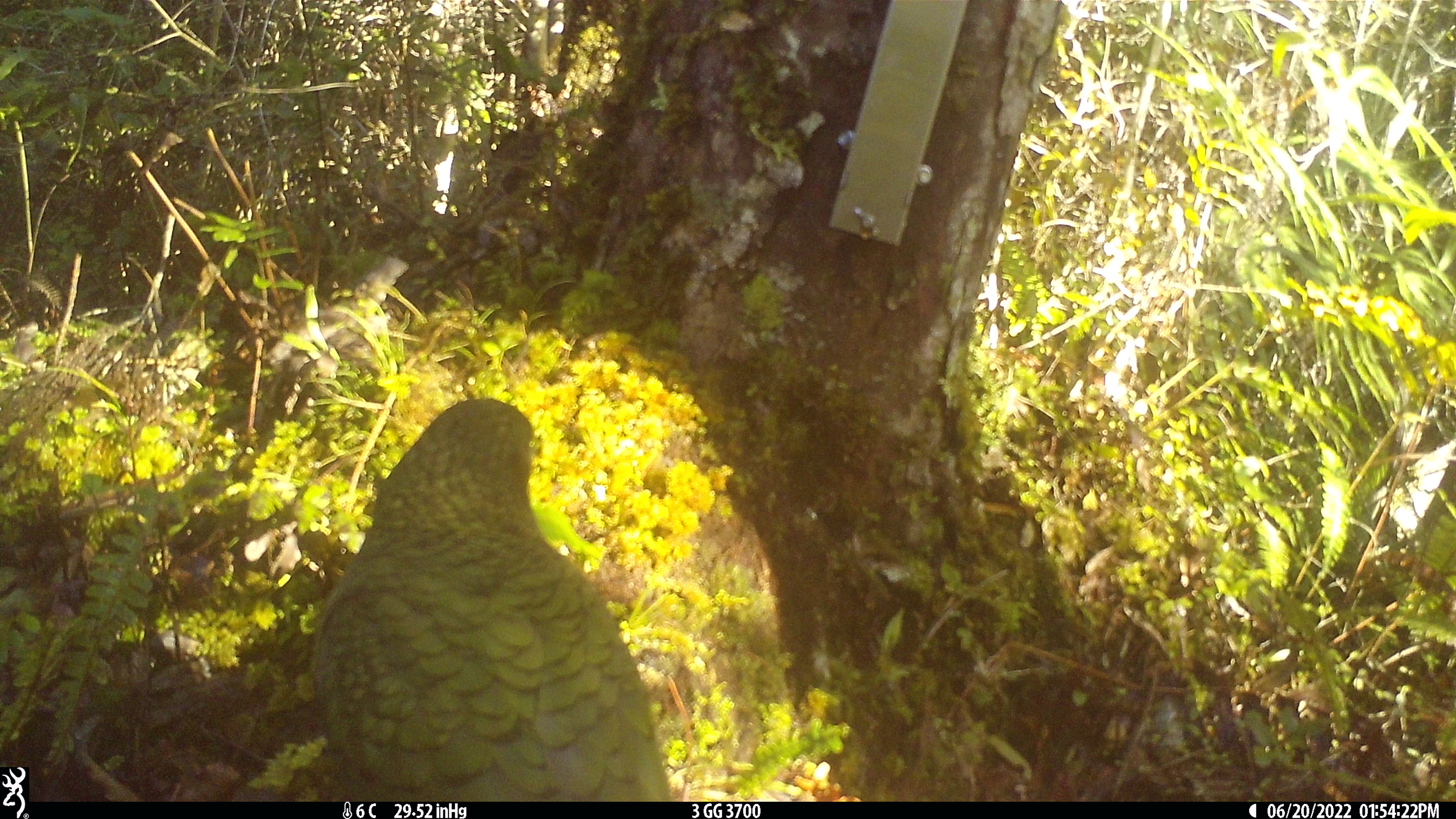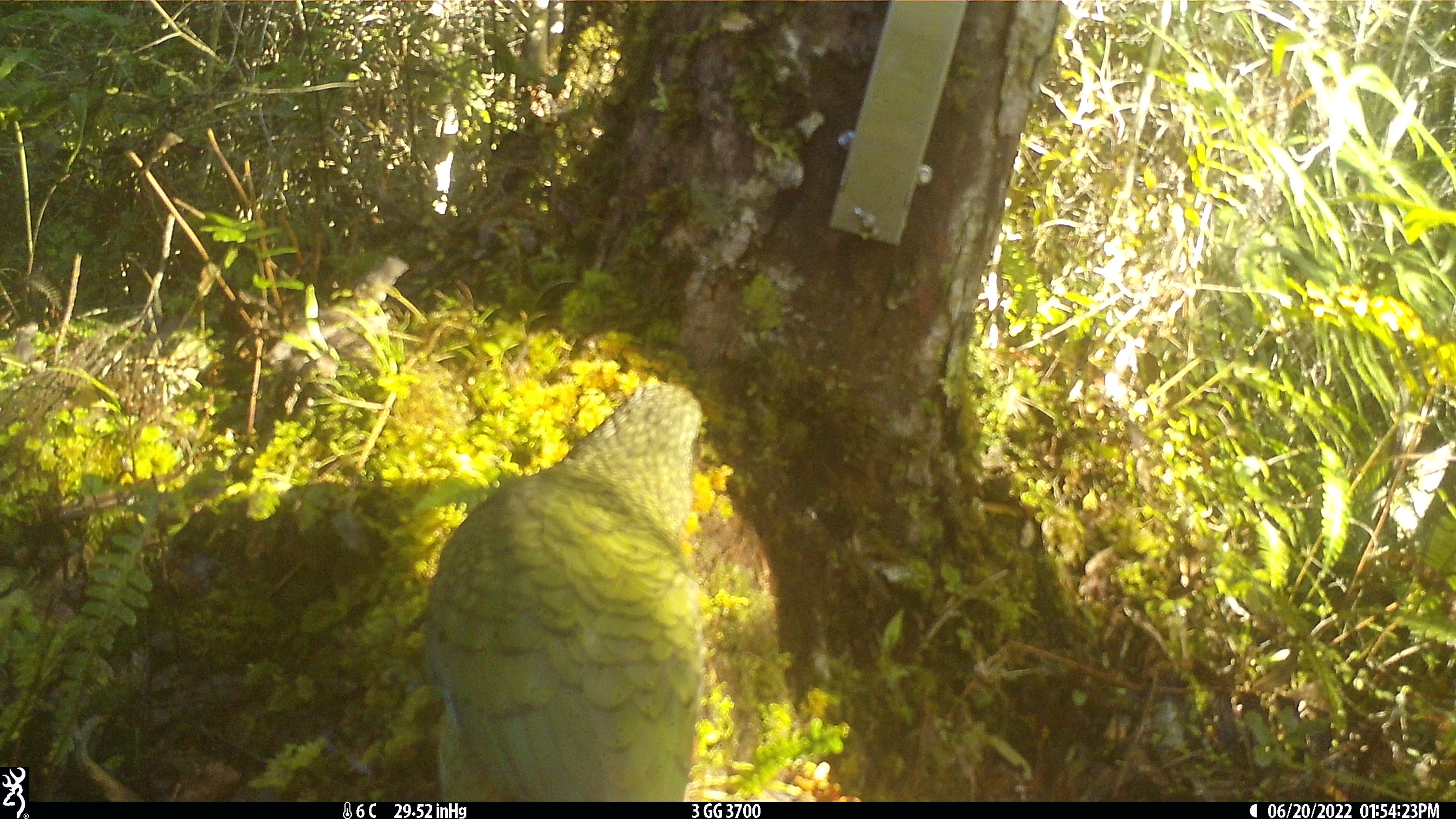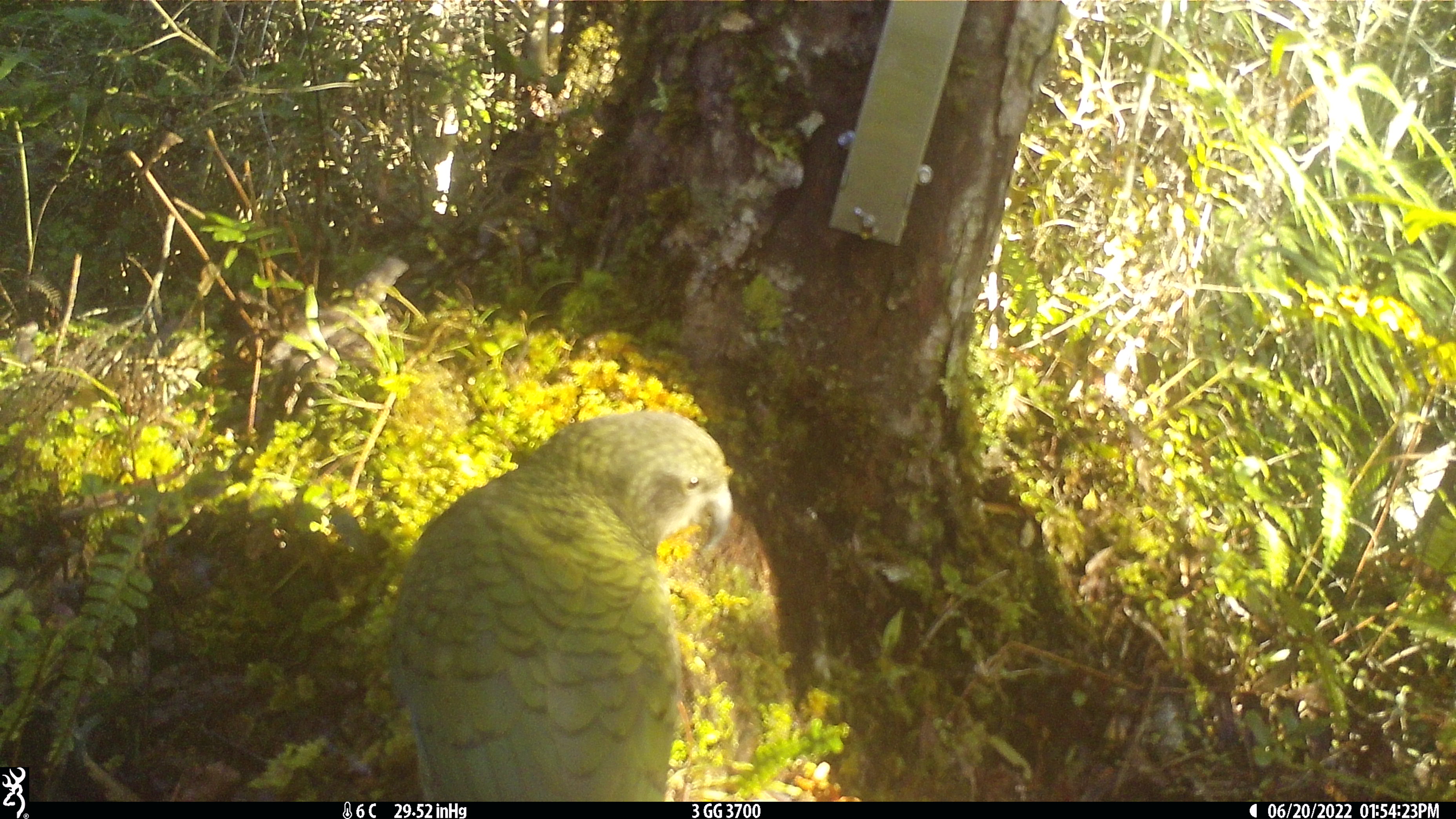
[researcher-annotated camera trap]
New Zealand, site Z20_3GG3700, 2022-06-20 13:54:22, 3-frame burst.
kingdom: Animalia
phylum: Chordata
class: Aves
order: Psittaciformes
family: Strigopidae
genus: Nestor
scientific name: Nestor notabilis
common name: kea